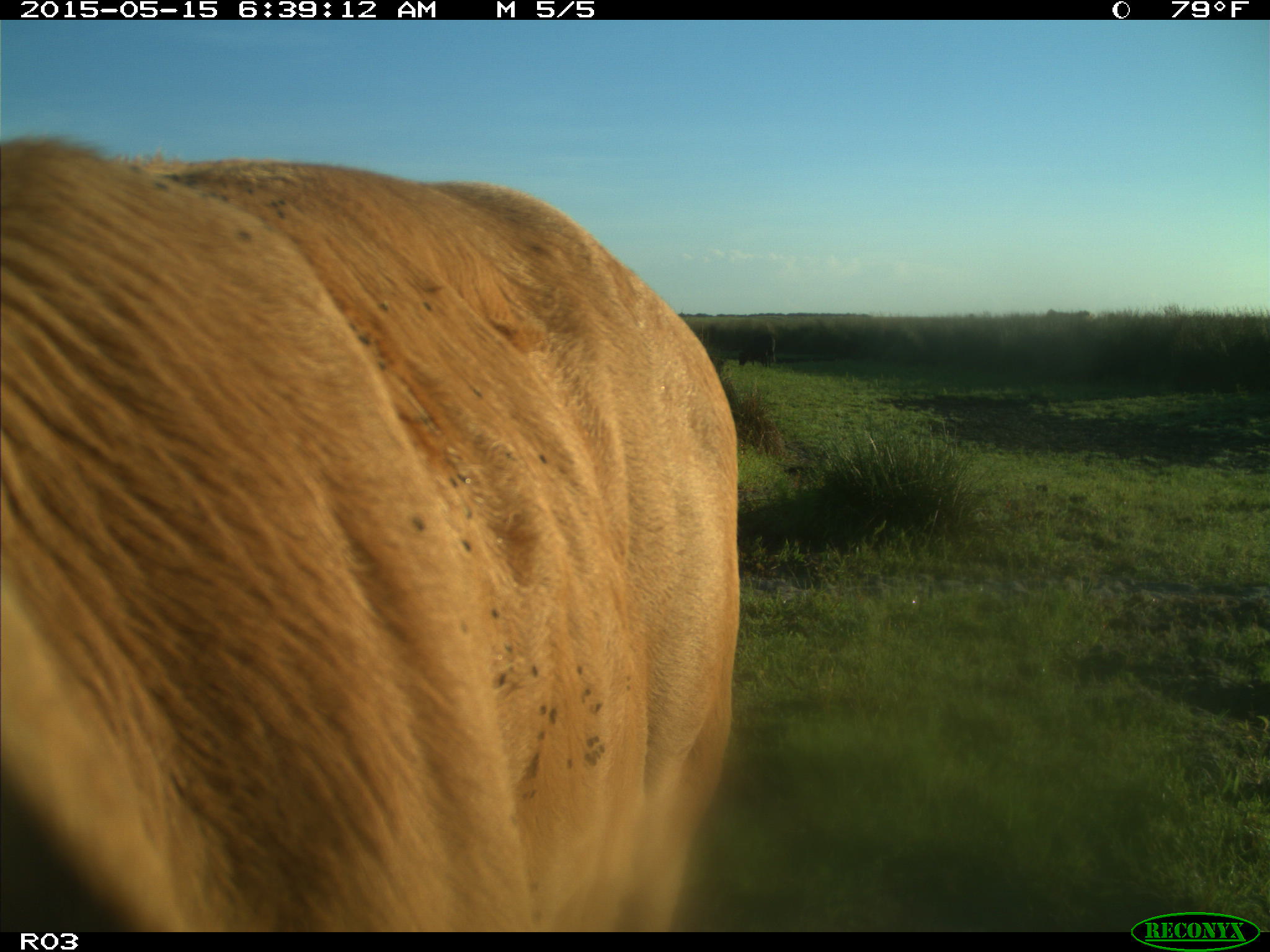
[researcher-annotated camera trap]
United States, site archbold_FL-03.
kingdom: Animalia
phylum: Chordata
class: Mammalia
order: Artiodactyla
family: Bovidae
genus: Bos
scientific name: Bos taurus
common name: domestic cow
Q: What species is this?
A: Bos taurus (domestic cow).